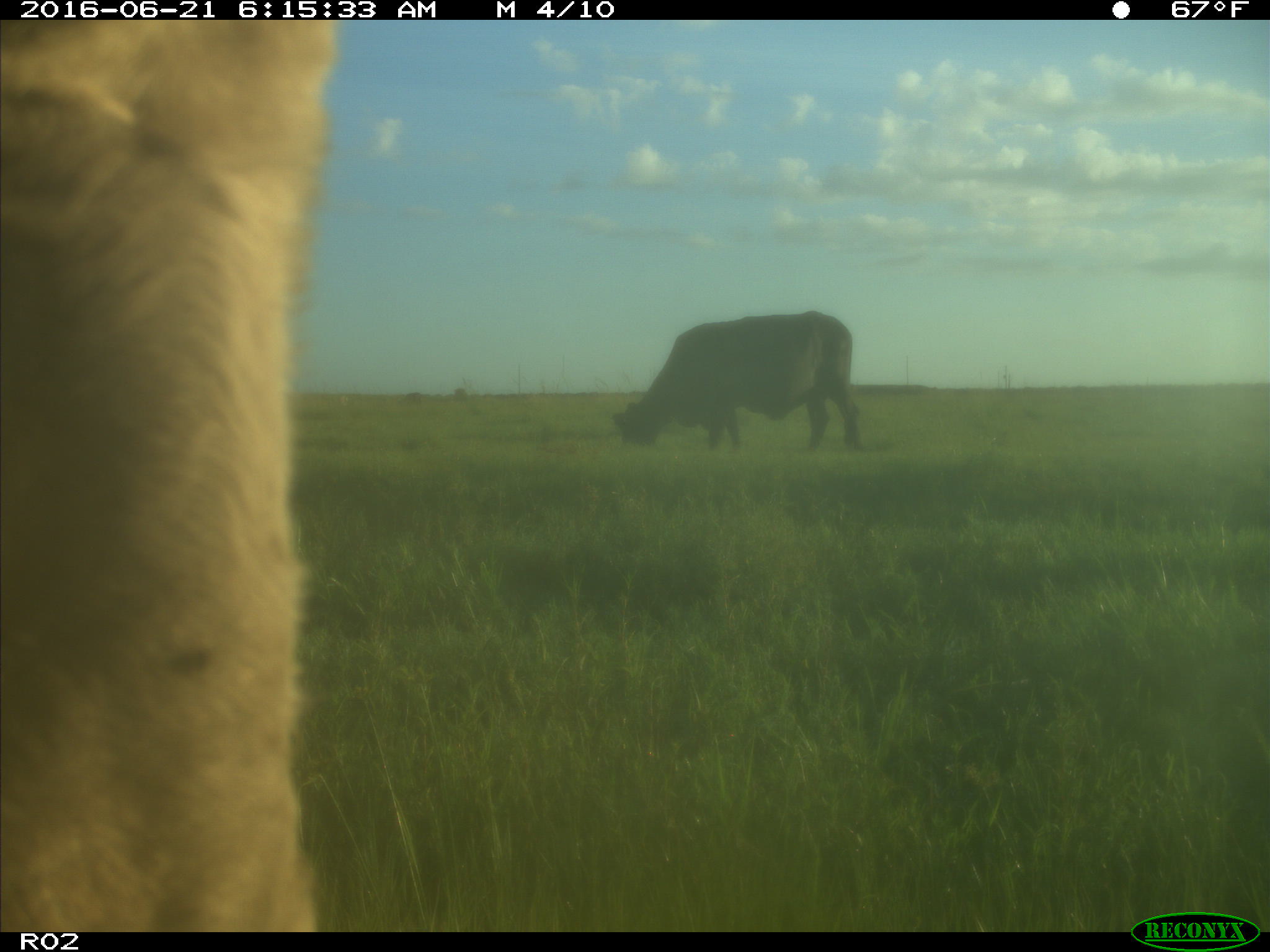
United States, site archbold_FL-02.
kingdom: Animalia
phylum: Chordata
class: Mammalia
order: Artiodactyla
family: Bovidae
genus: Bos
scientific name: Bos taurus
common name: domestic cow